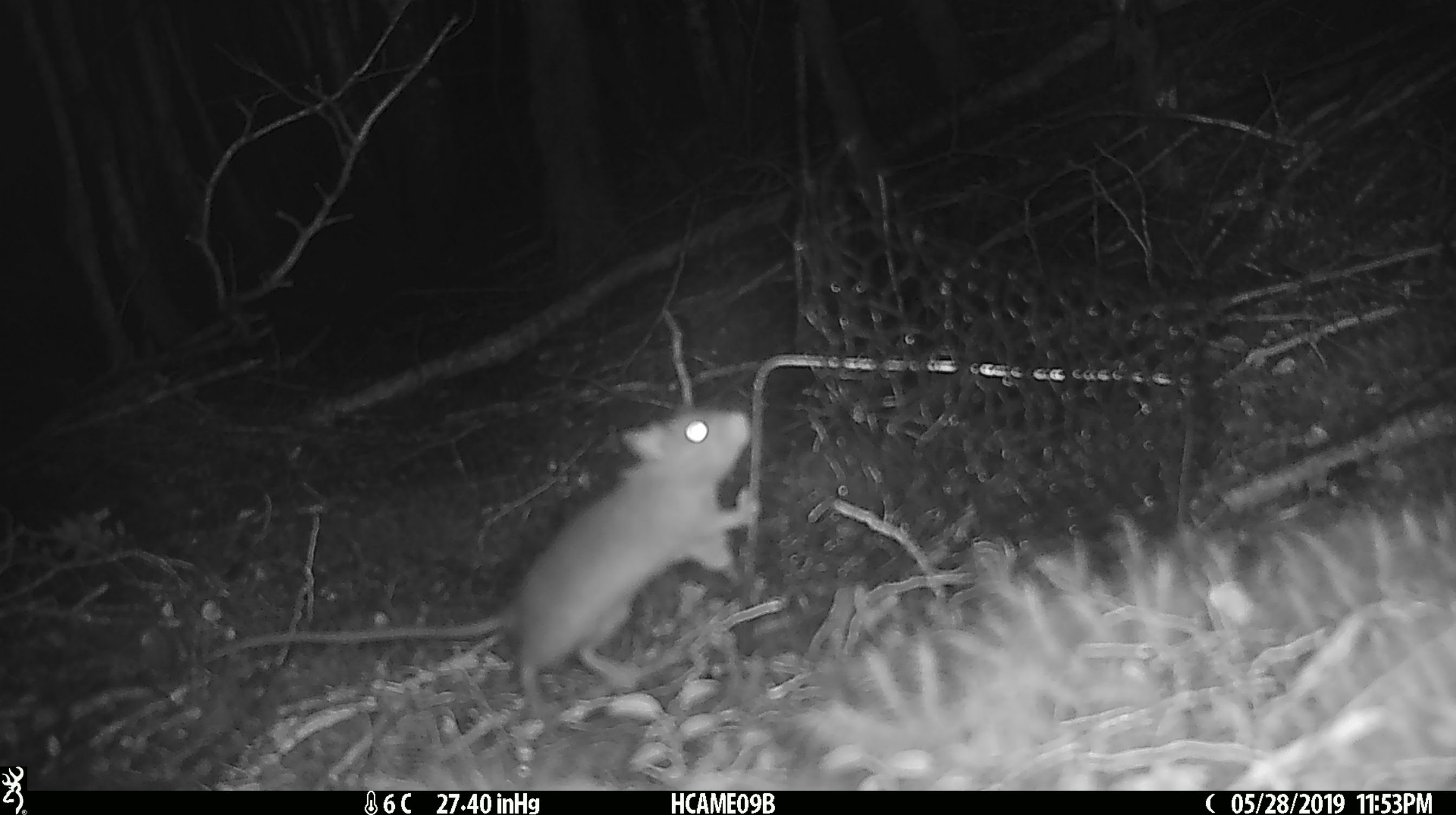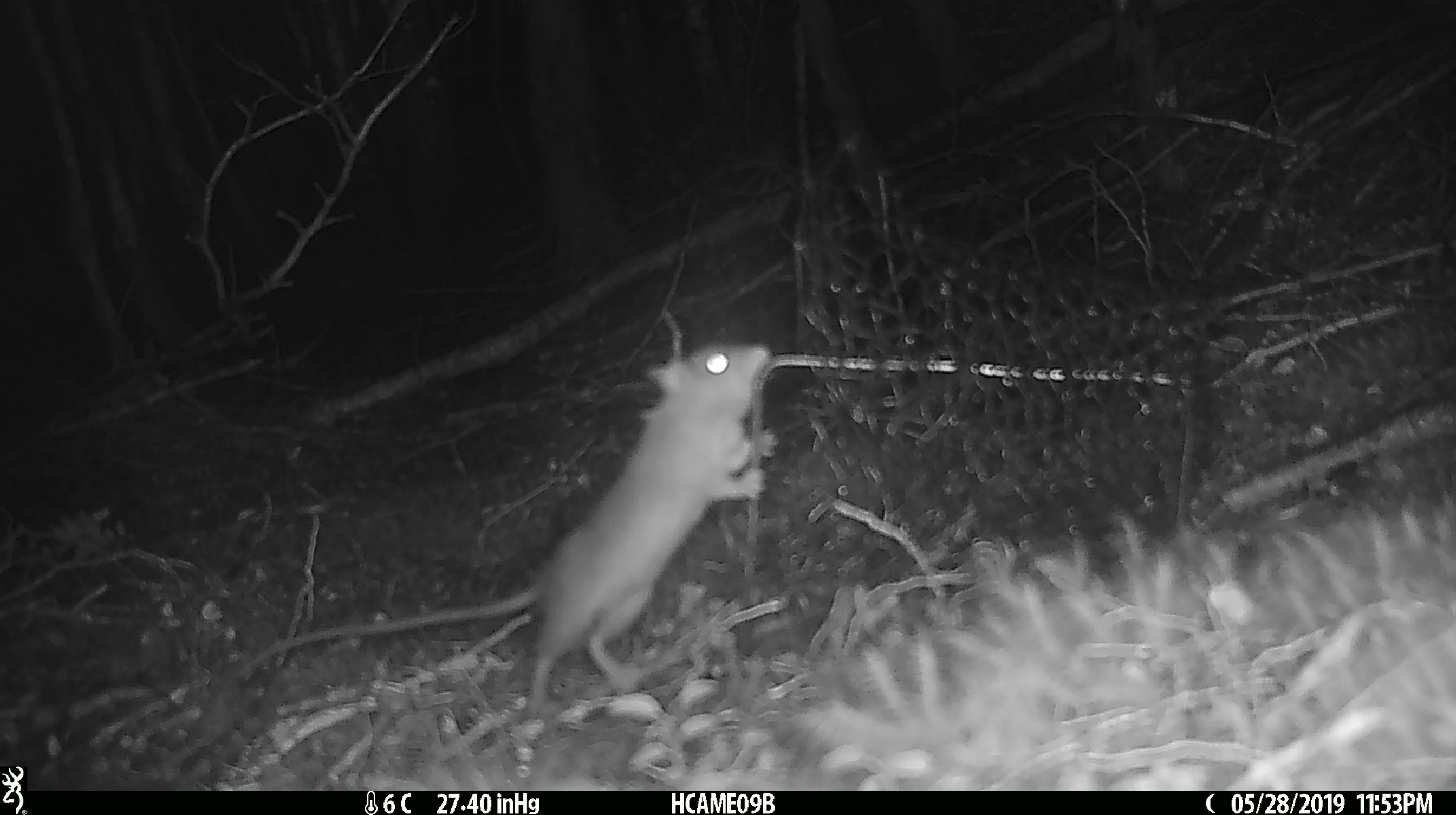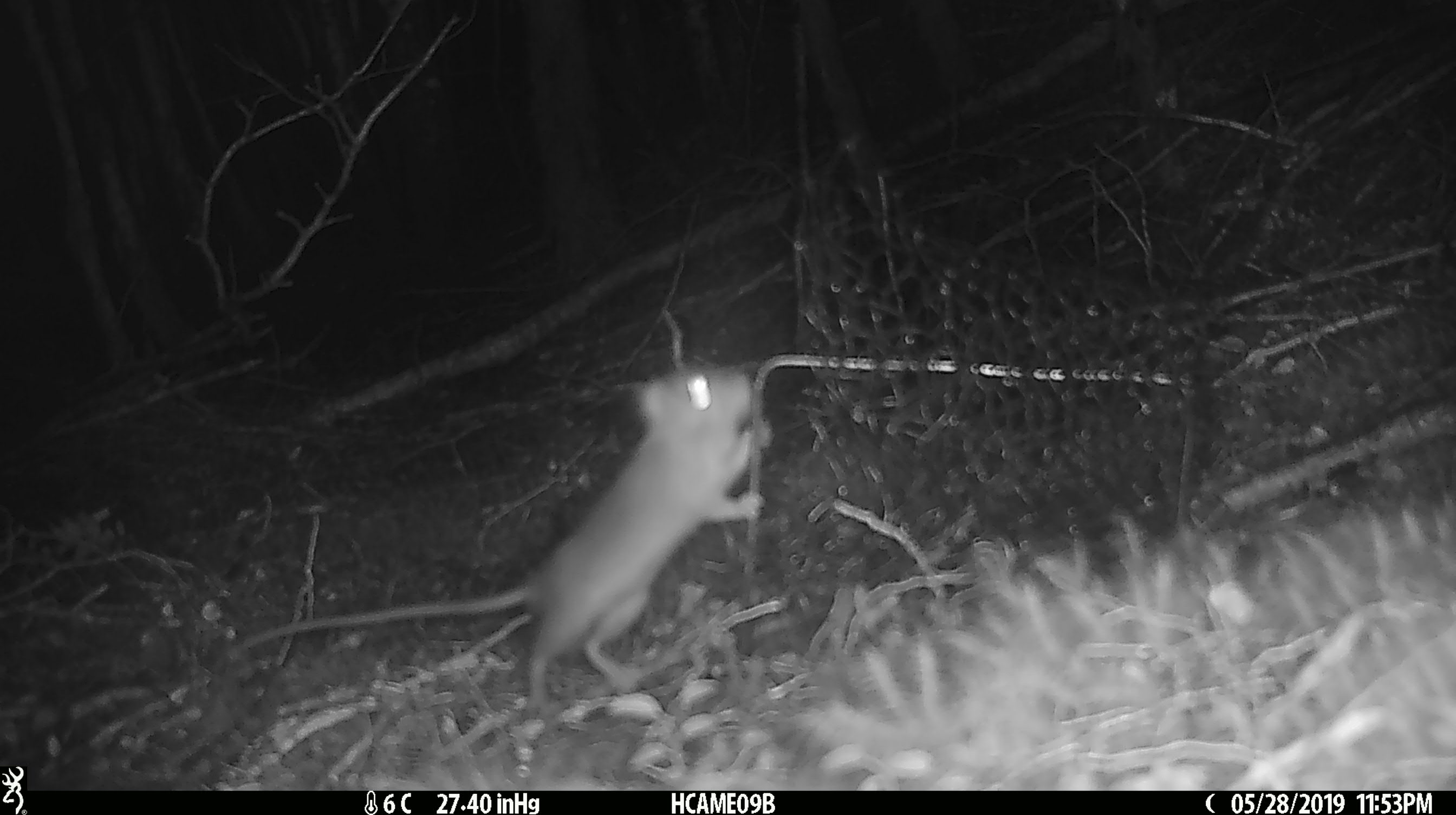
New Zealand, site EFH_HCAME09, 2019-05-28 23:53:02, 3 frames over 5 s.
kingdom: Animalia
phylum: Chordata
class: Mammalia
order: Rodentia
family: Muridae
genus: Mus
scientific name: Mus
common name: mouse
Mouse (Mus).